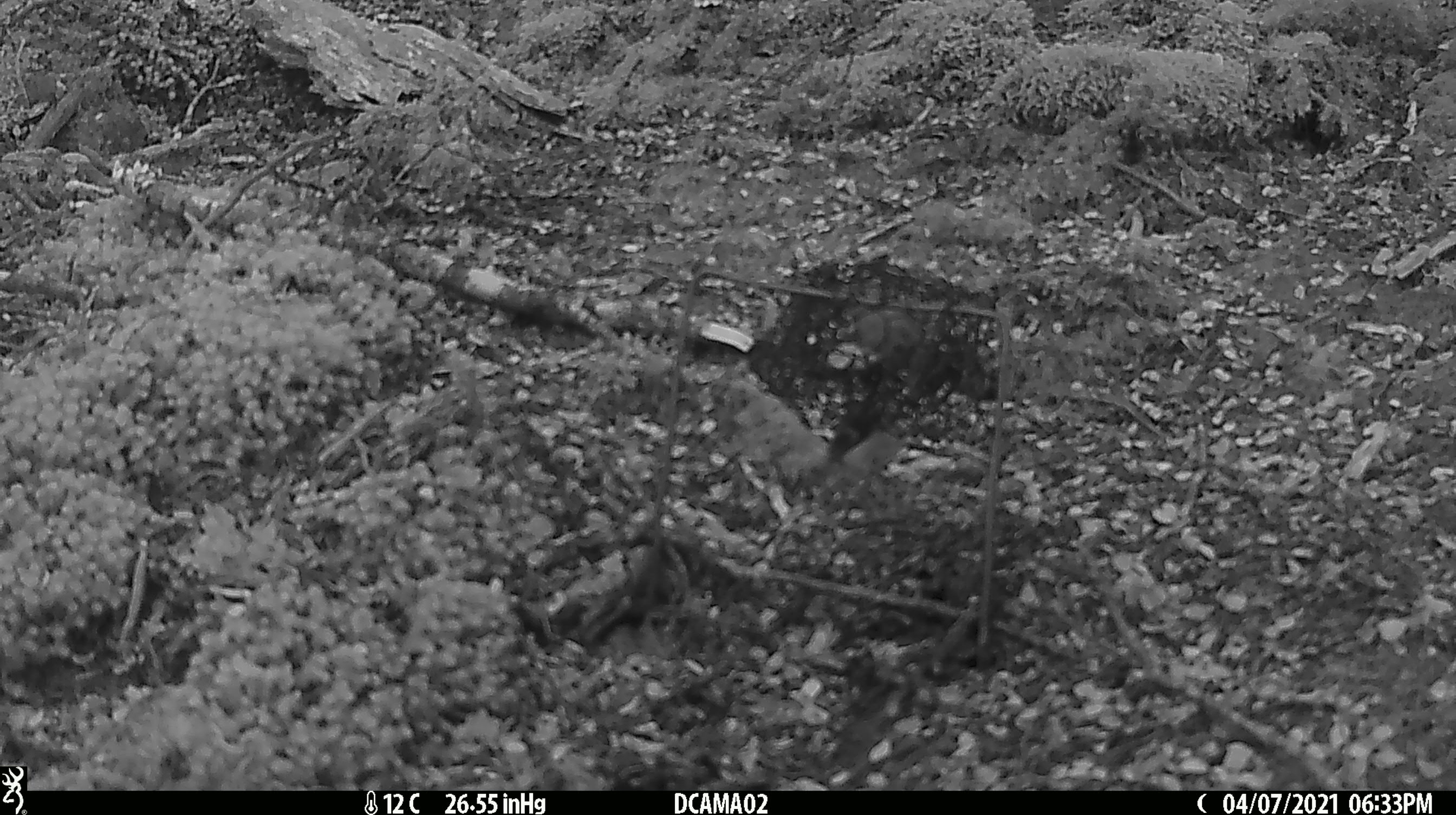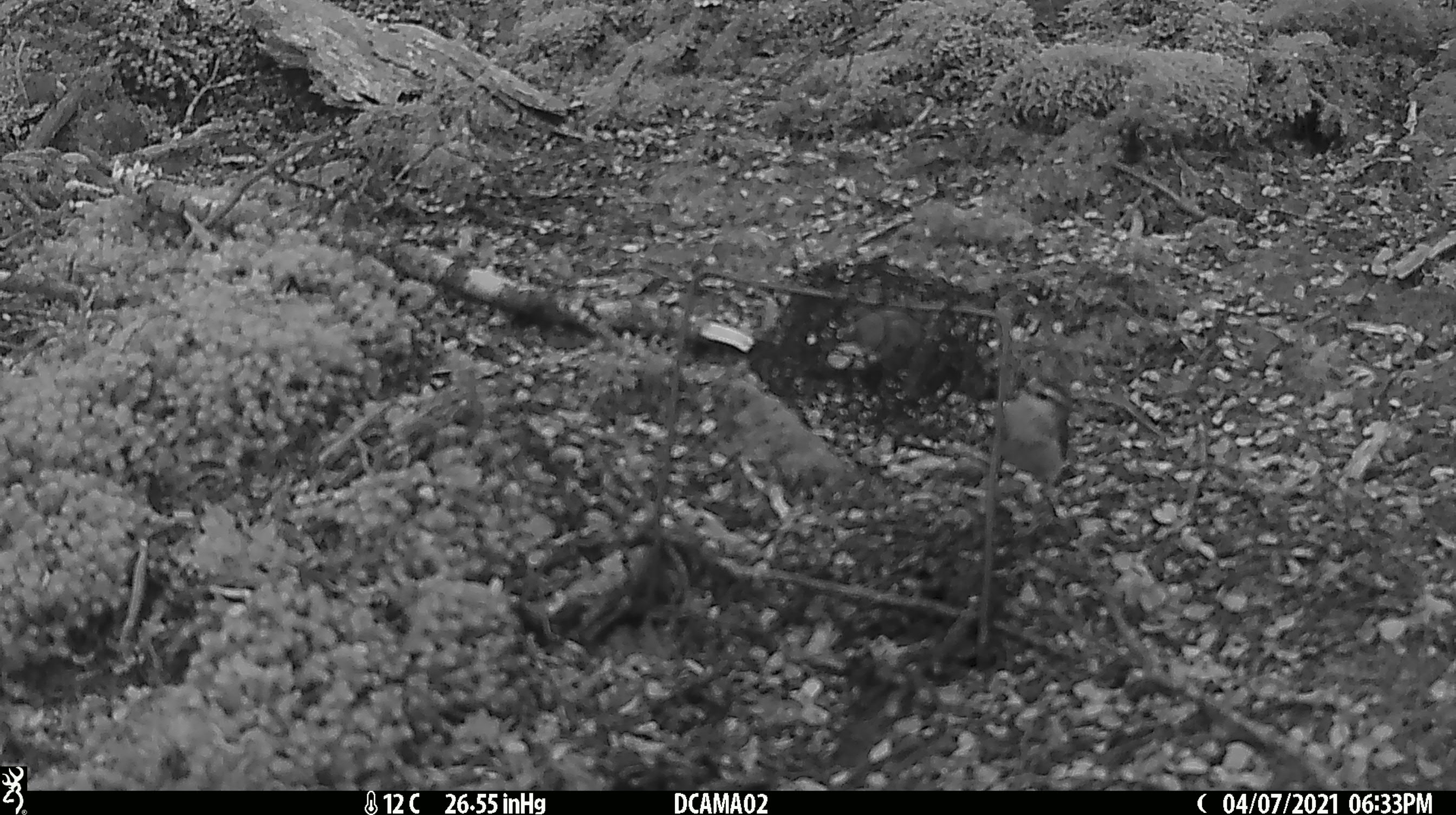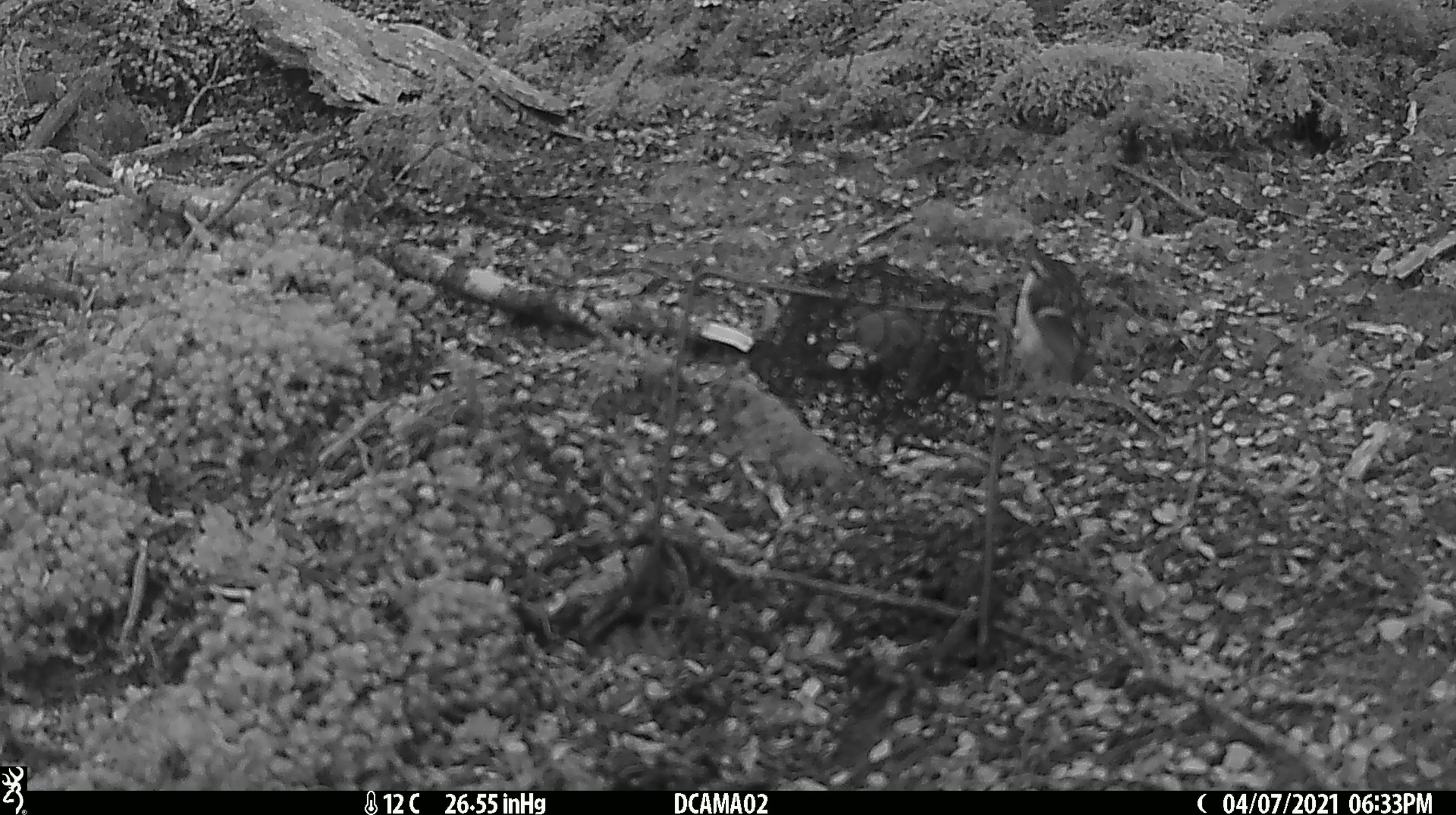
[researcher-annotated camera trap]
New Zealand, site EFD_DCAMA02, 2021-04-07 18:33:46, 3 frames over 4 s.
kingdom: Animalia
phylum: Chordata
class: Aves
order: Passeriformes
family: Acanthisittidae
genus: Acanthisitta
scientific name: Acanthisitta chloris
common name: rifleman